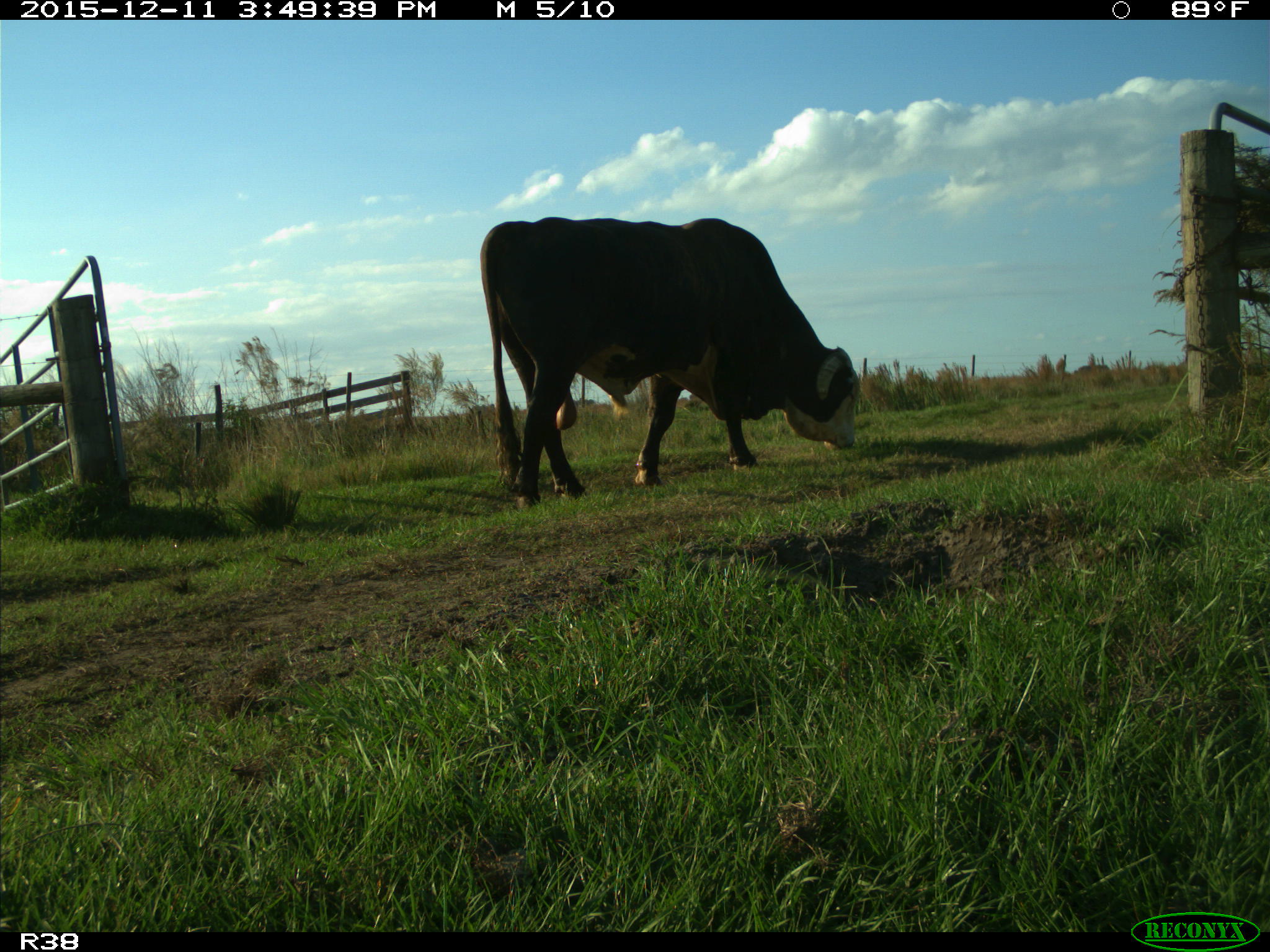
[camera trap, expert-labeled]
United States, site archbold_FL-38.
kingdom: Animalia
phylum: Chordata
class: Mammalia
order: Artiodactyla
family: Bovidae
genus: Bos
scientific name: Bos taurus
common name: domestic cow